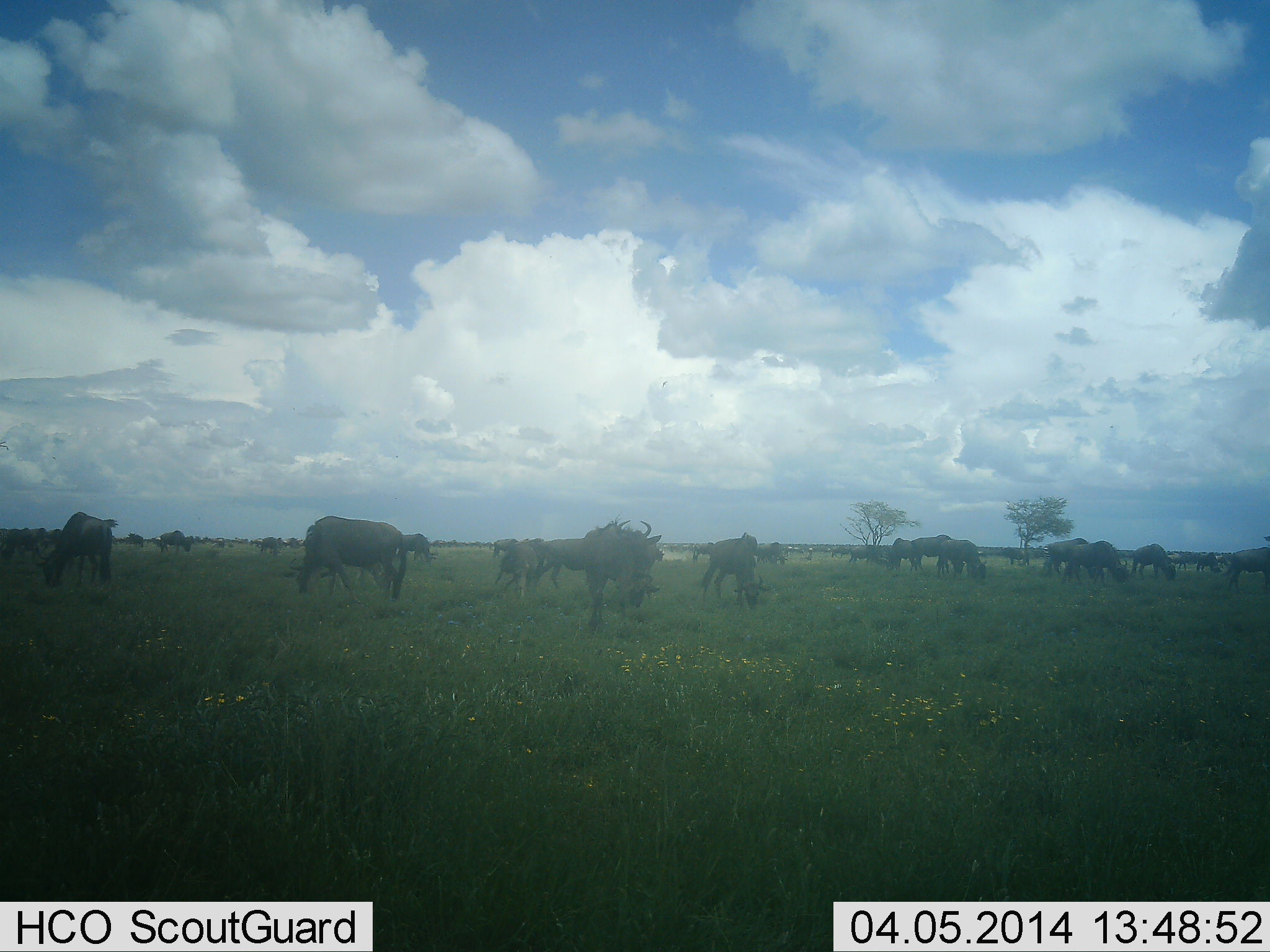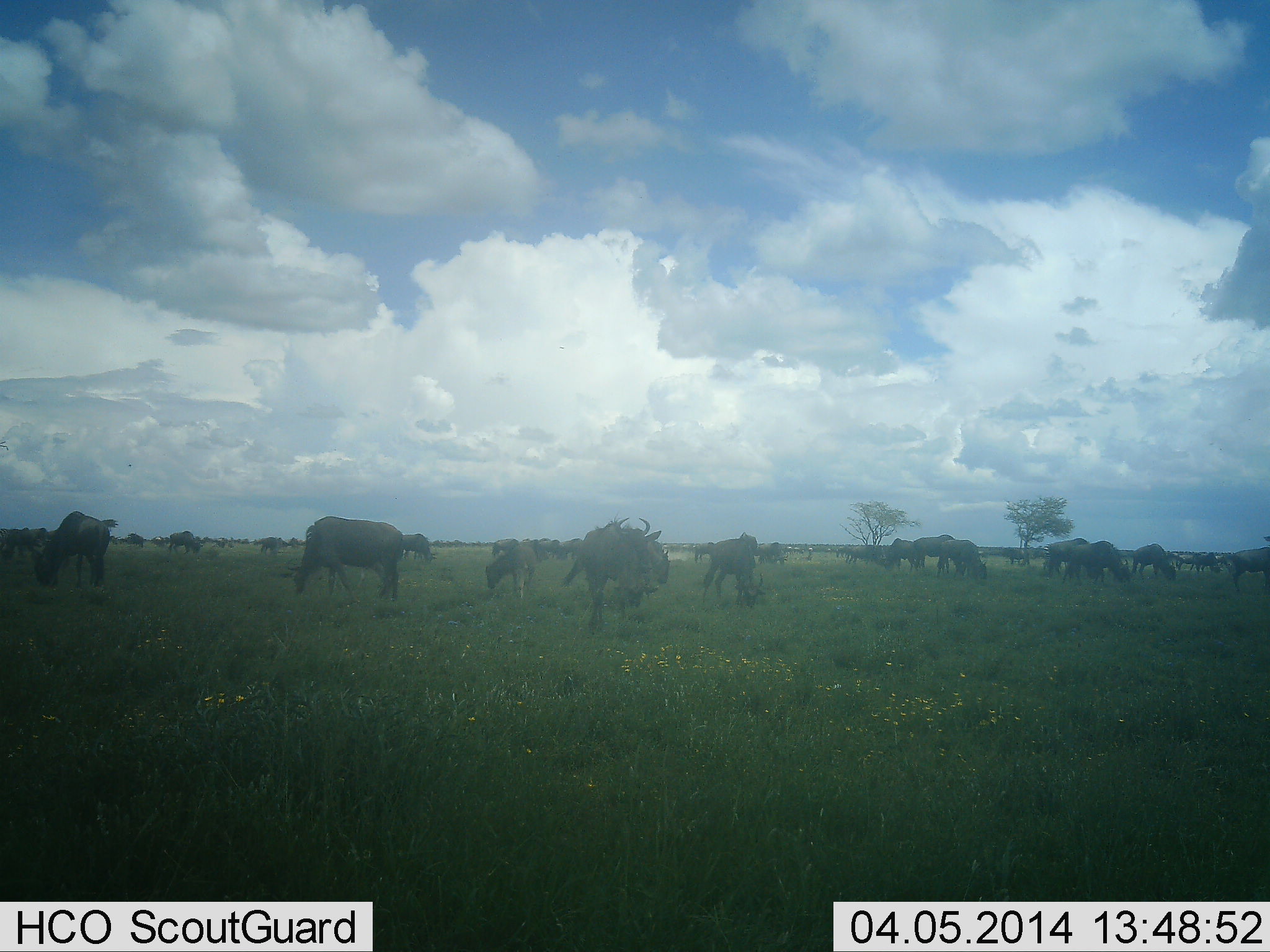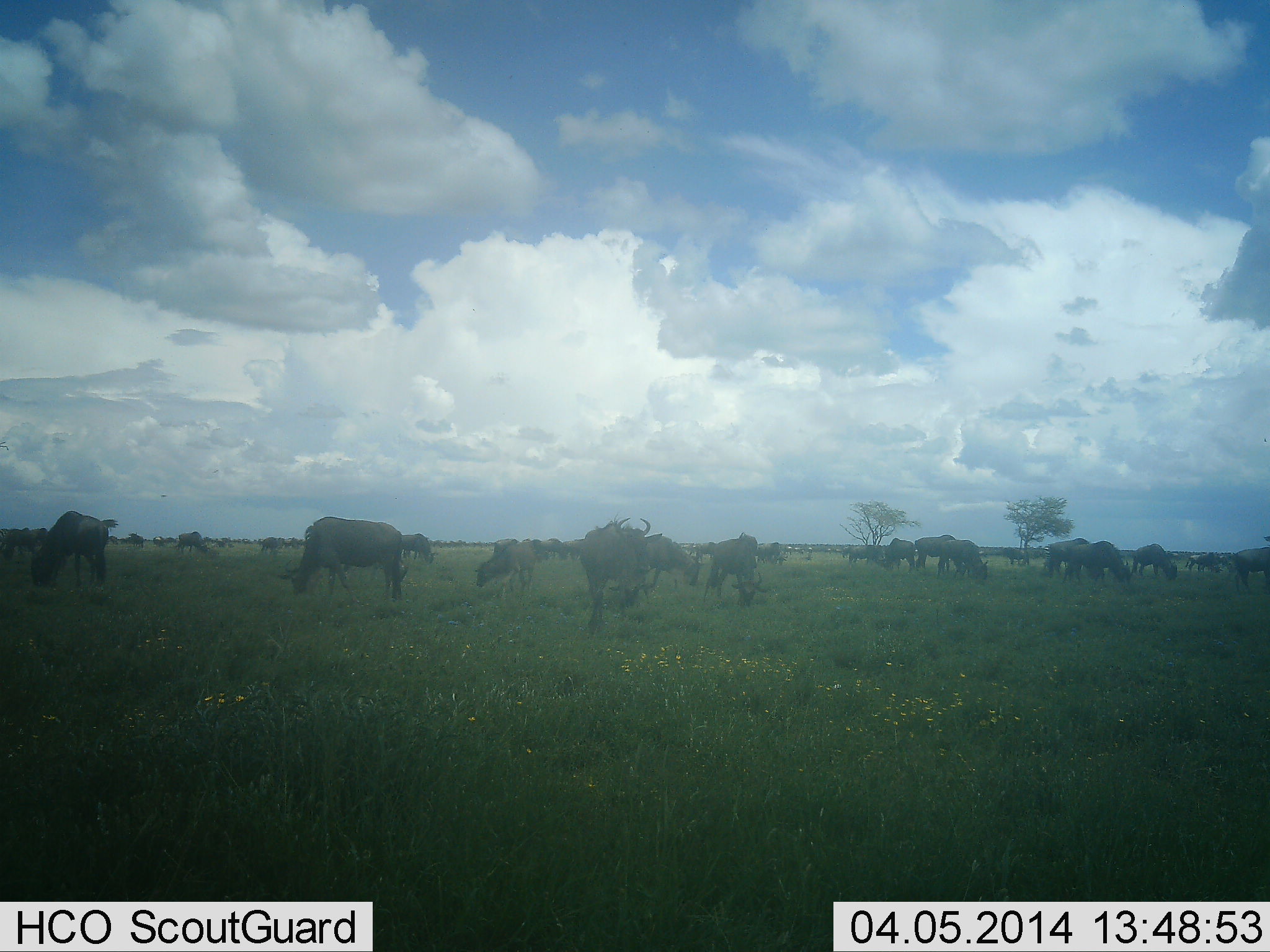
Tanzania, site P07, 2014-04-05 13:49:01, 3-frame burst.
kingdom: Animalia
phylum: Chordata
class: Mammalia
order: Artiodactyla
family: Bovidae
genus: Connochaetes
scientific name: Connochaetes taurinus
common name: blue wildebeest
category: wildebeest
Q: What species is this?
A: Wildebeest (blue wildebeest) (Connochaetes taurinus).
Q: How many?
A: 11-50.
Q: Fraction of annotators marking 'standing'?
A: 60%.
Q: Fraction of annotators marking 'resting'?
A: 3%.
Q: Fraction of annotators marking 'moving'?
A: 30%.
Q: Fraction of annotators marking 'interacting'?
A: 3%.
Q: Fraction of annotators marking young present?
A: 7%.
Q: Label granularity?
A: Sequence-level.